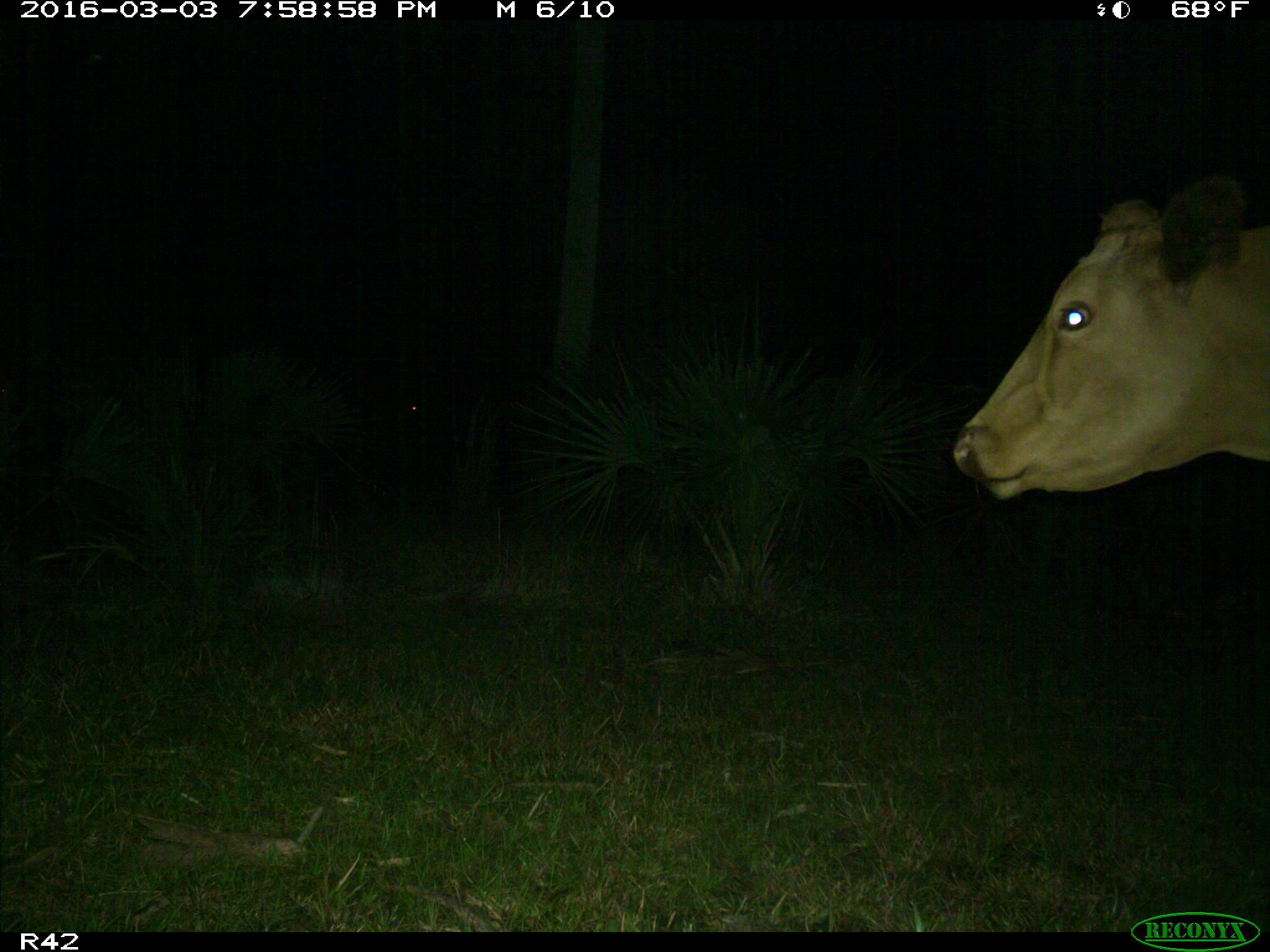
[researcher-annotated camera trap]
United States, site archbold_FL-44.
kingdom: Animalia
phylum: Chordata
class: Mammalia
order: Artiodactyla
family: Bovidae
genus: Bos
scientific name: Bos taurus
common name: domestic cow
Bos taurus (domestic cow).